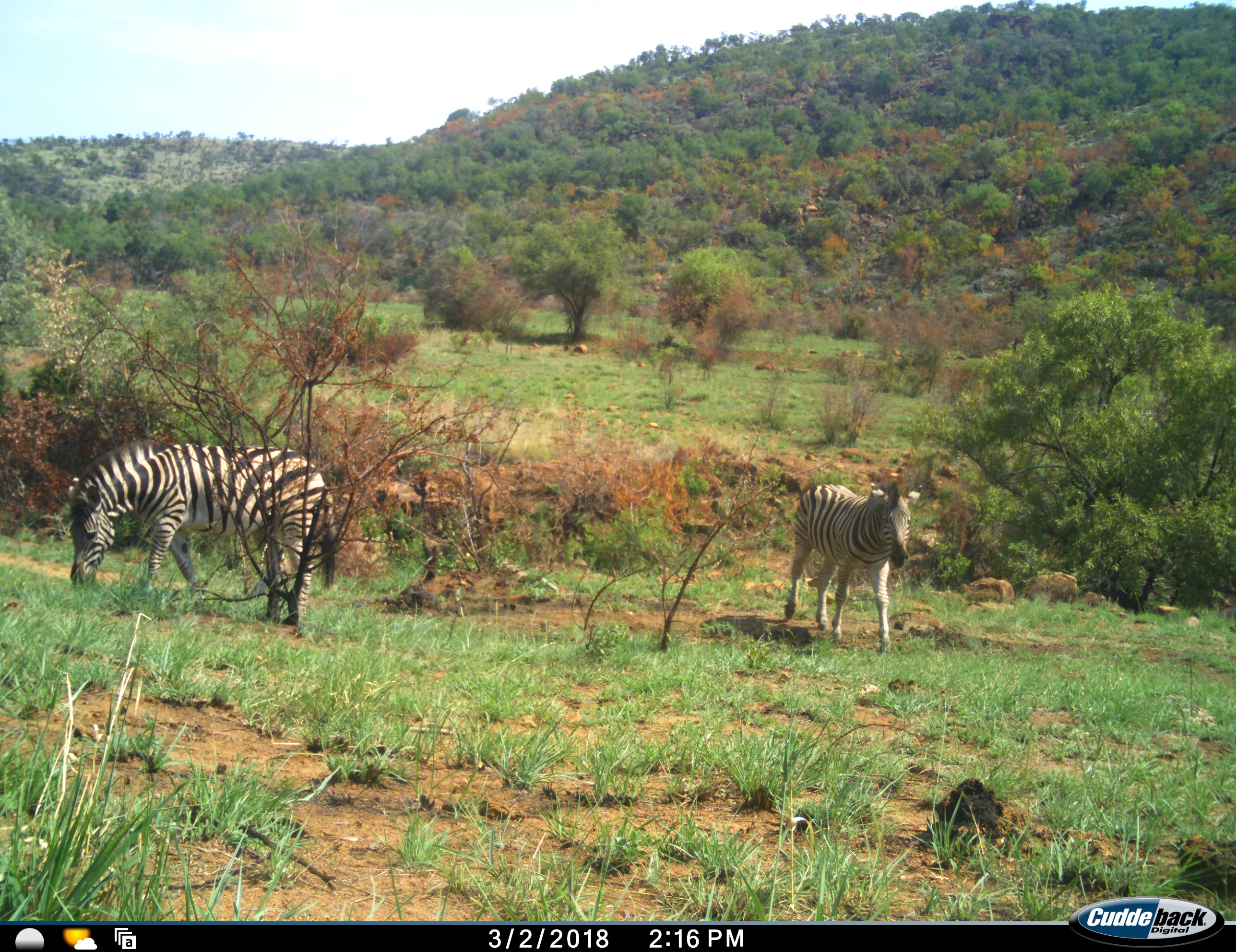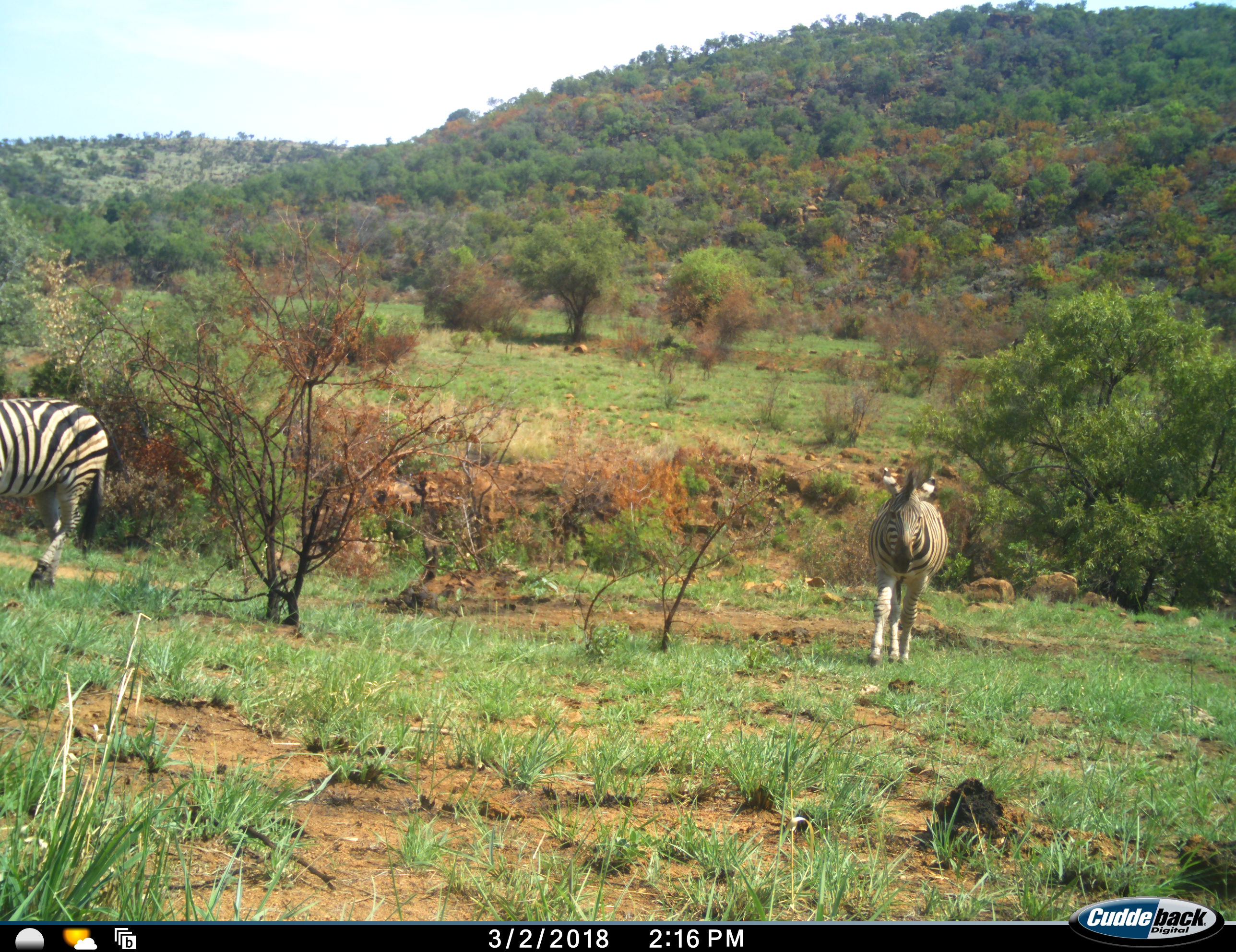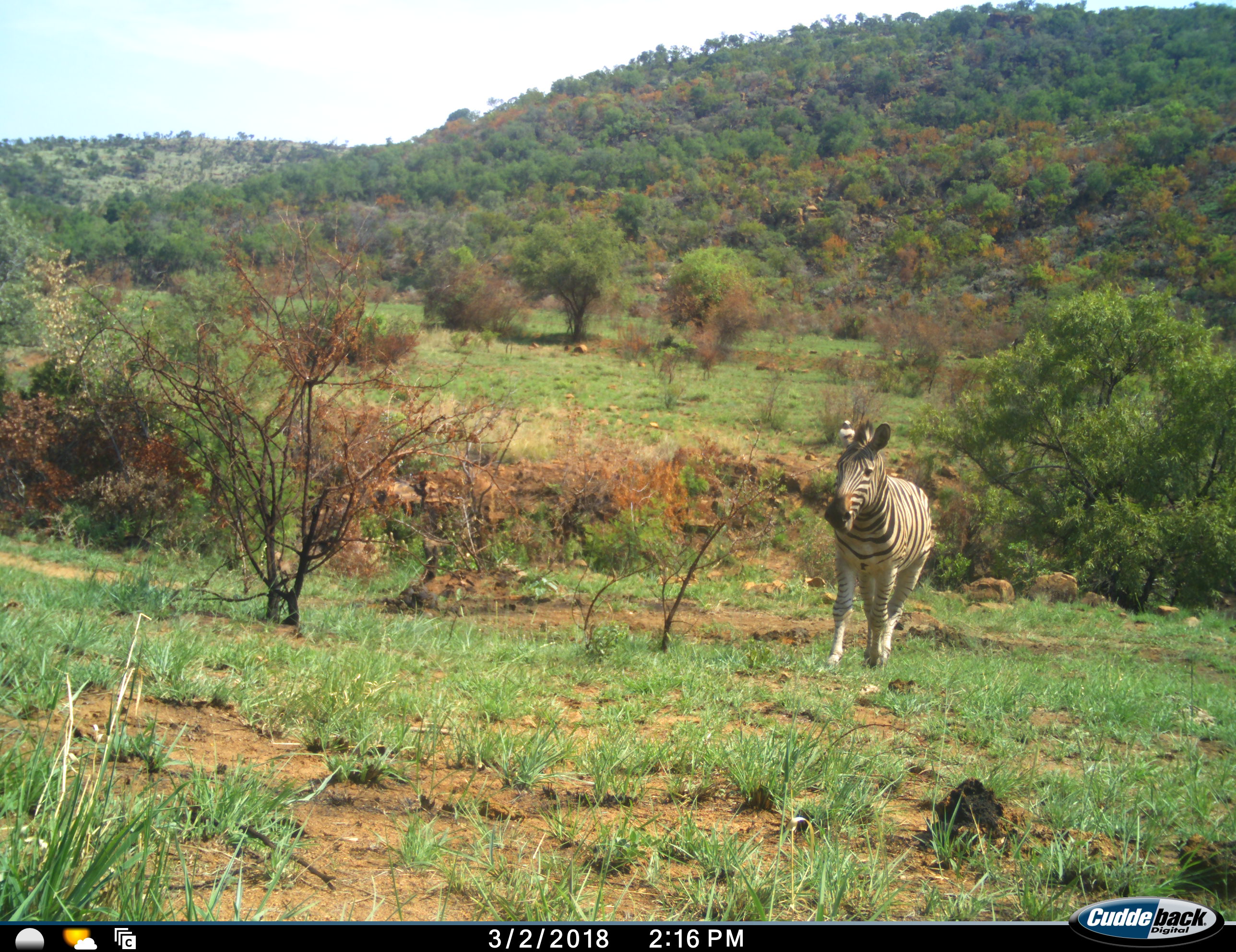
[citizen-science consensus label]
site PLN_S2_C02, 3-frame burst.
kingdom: Animalia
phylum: Chordata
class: Mammalia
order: Perissodactyla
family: Equidae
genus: Equus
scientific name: Equus quagga burchellii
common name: burchell's zebra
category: zebraburchells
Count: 2.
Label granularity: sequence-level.